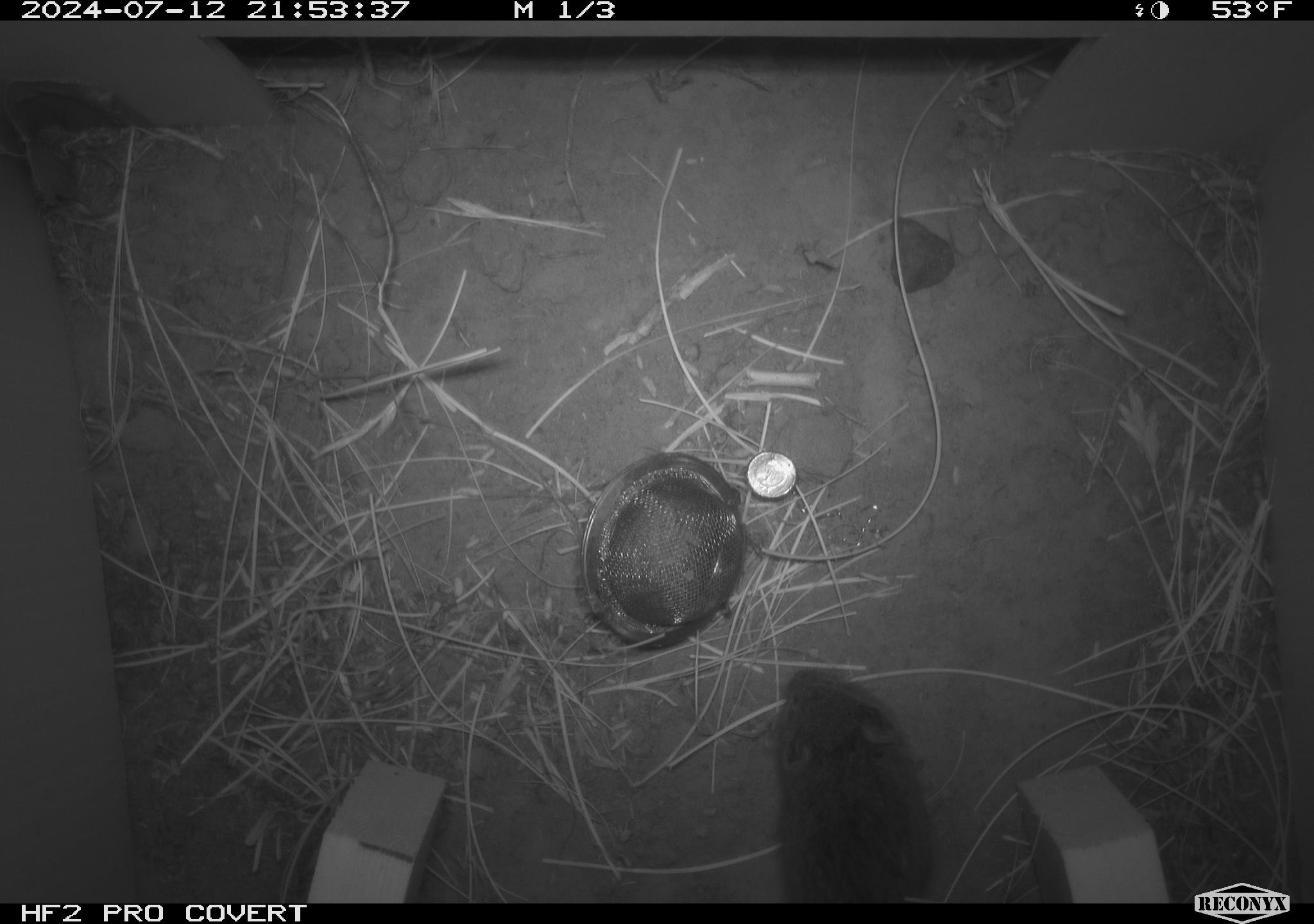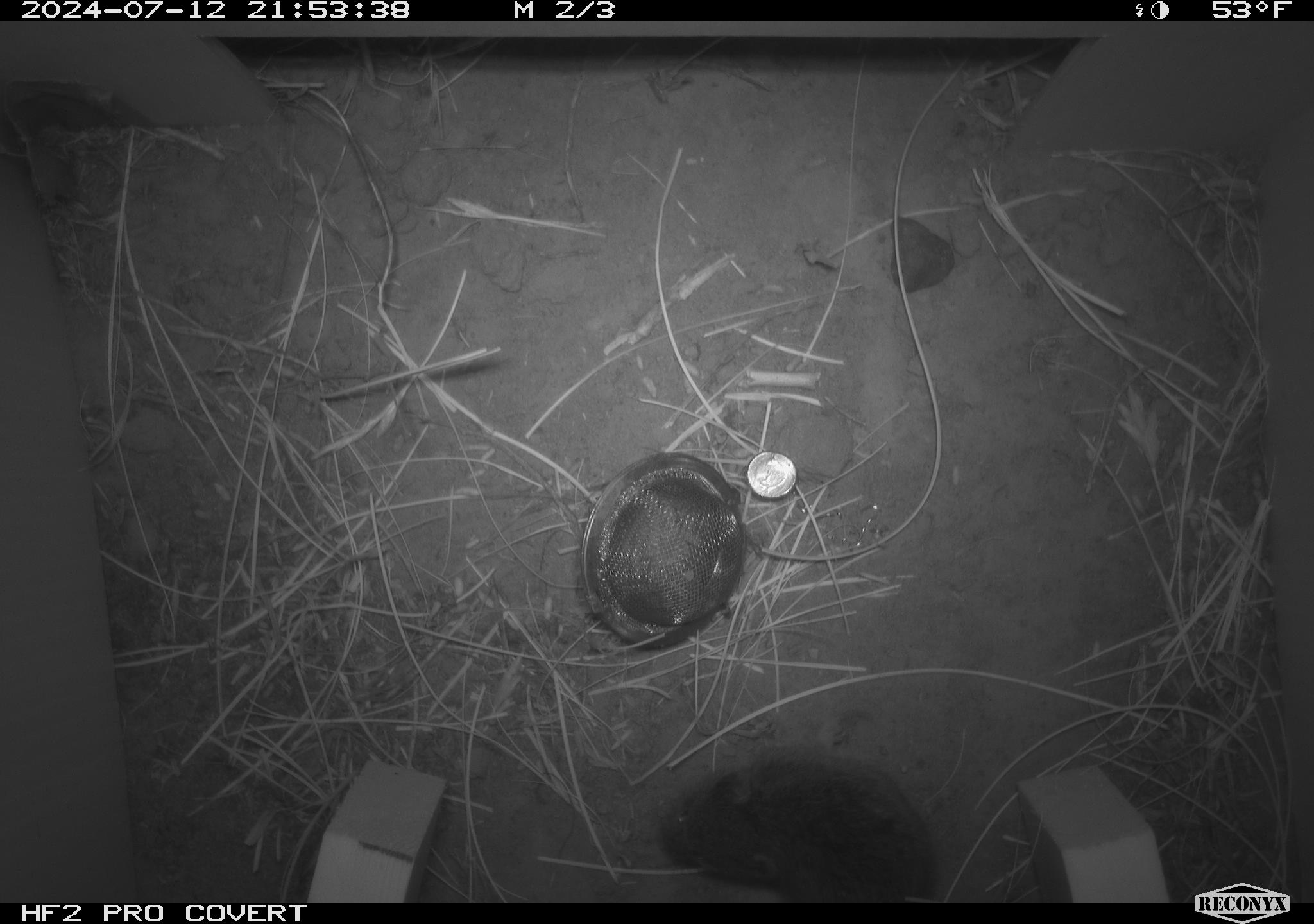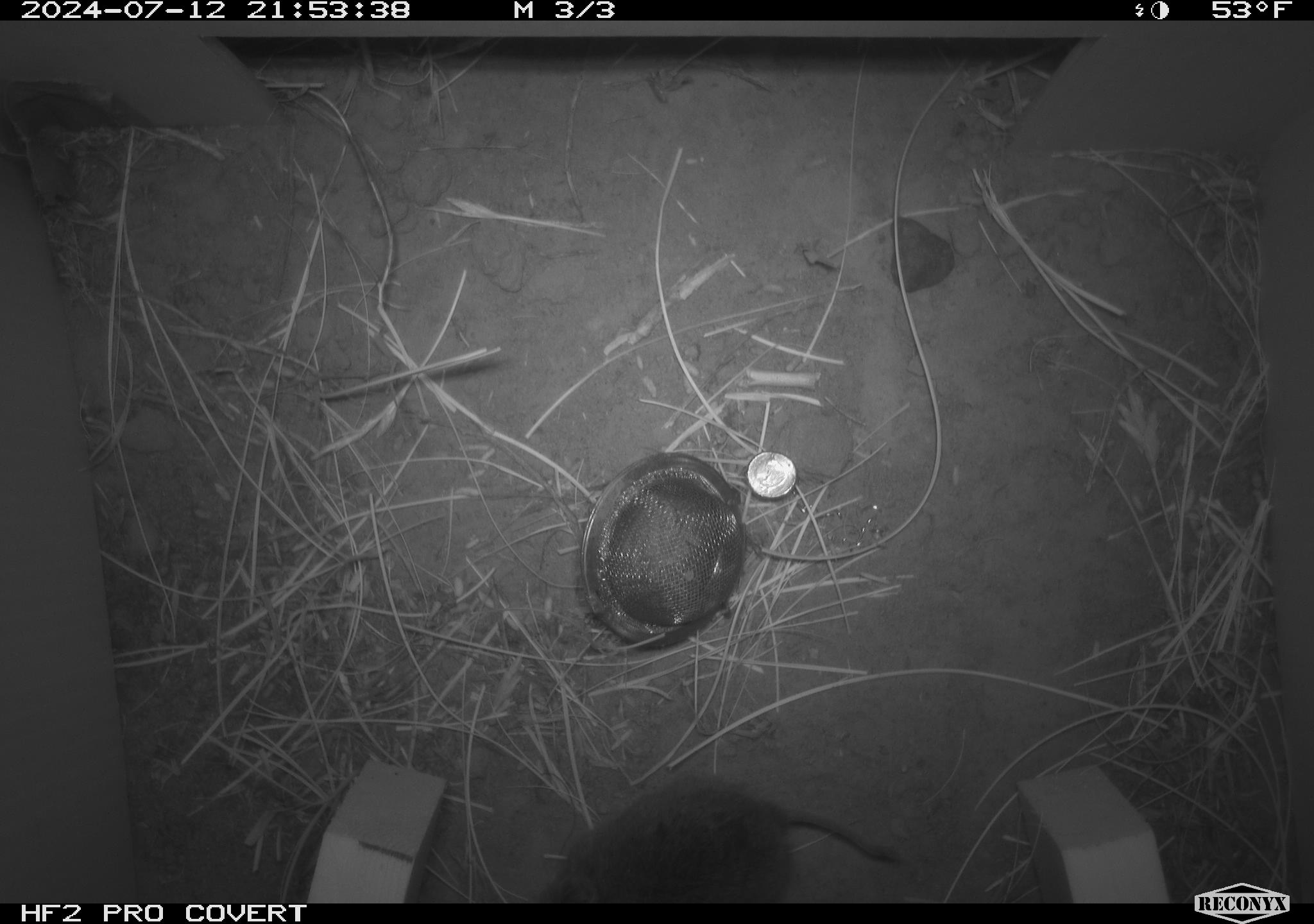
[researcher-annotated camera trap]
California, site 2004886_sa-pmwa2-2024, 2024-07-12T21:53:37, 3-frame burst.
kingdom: Animalia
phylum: Chordata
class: Mammalia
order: Rodentia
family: Cricetidae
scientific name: Arvicolinae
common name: voles, lemmings, and muskrats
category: arvicolinae subfamily